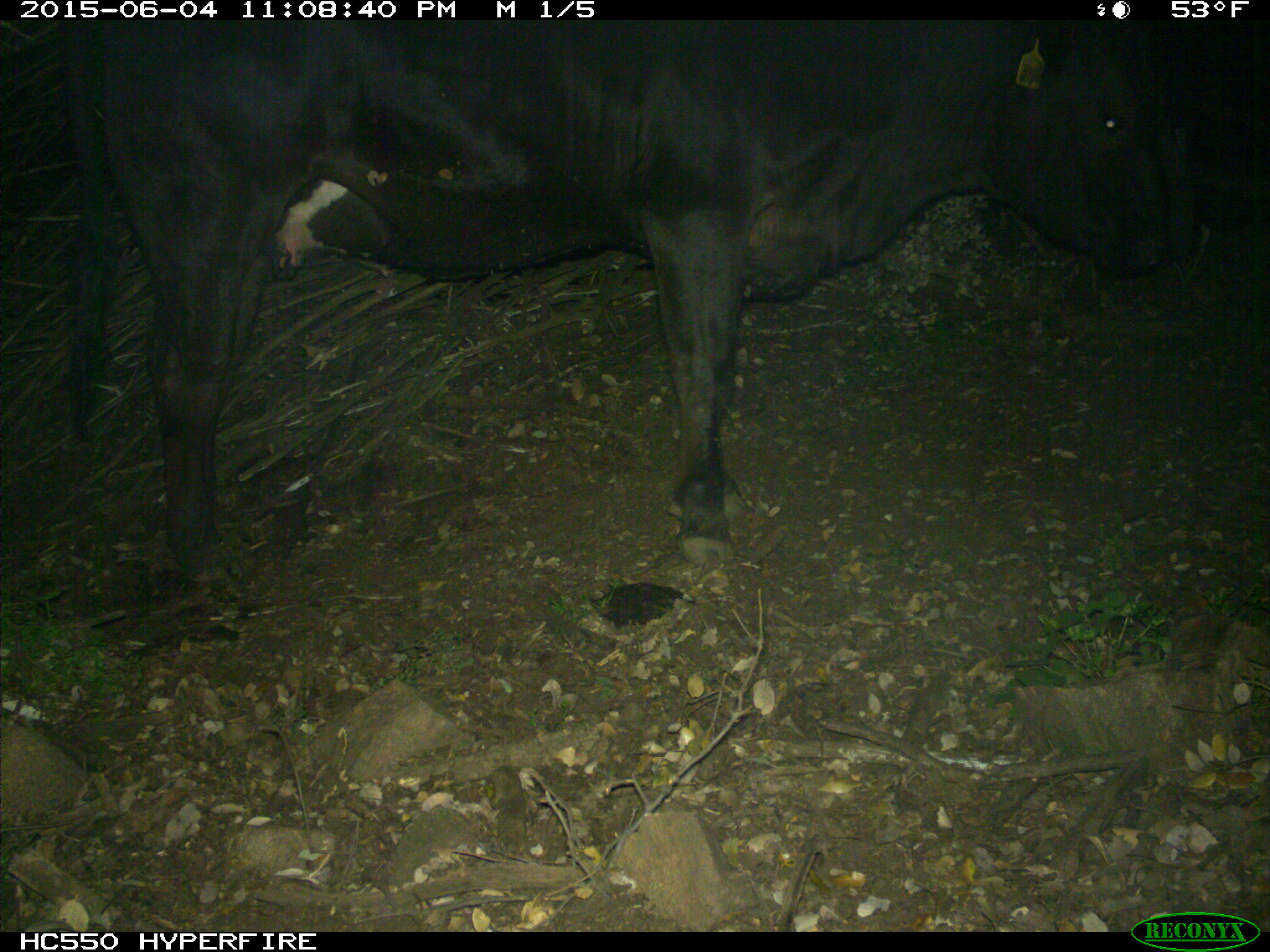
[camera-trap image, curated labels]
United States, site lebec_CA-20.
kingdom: Animalia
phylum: Chordata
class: Mammalia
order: Artiodactyla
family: Bovidae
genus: Bos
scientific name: Bos taurus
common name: domestic cow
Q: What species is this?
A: Bos taurus (domestic cow).